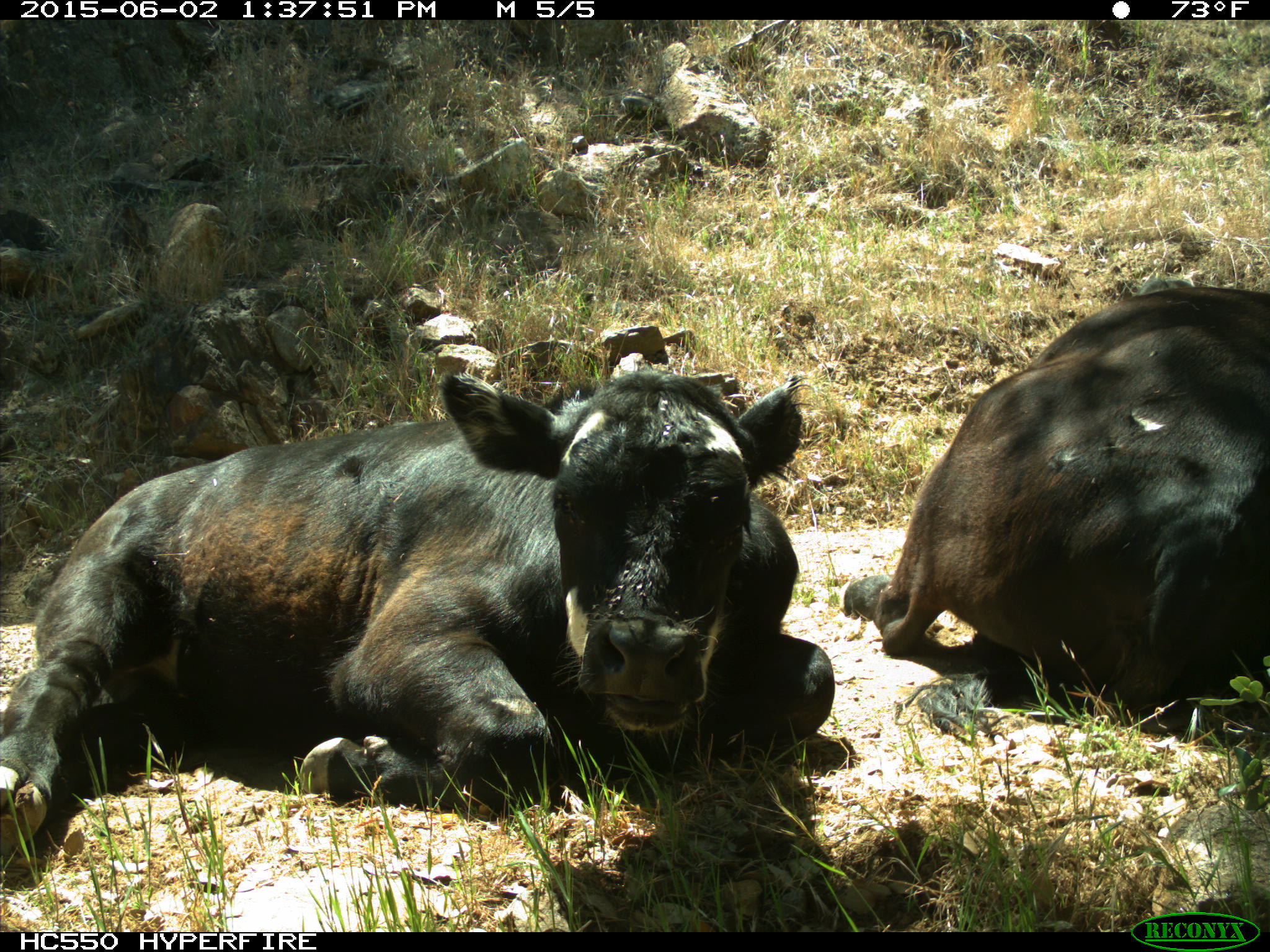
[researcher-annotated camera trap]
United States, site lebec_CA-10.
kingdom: Animalia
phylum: Chordata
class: Mammalia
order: Artiodactyla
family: Bovidae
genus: Bos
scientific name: Bos taurus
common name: domestic cow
Bos taurus (domestic cow).